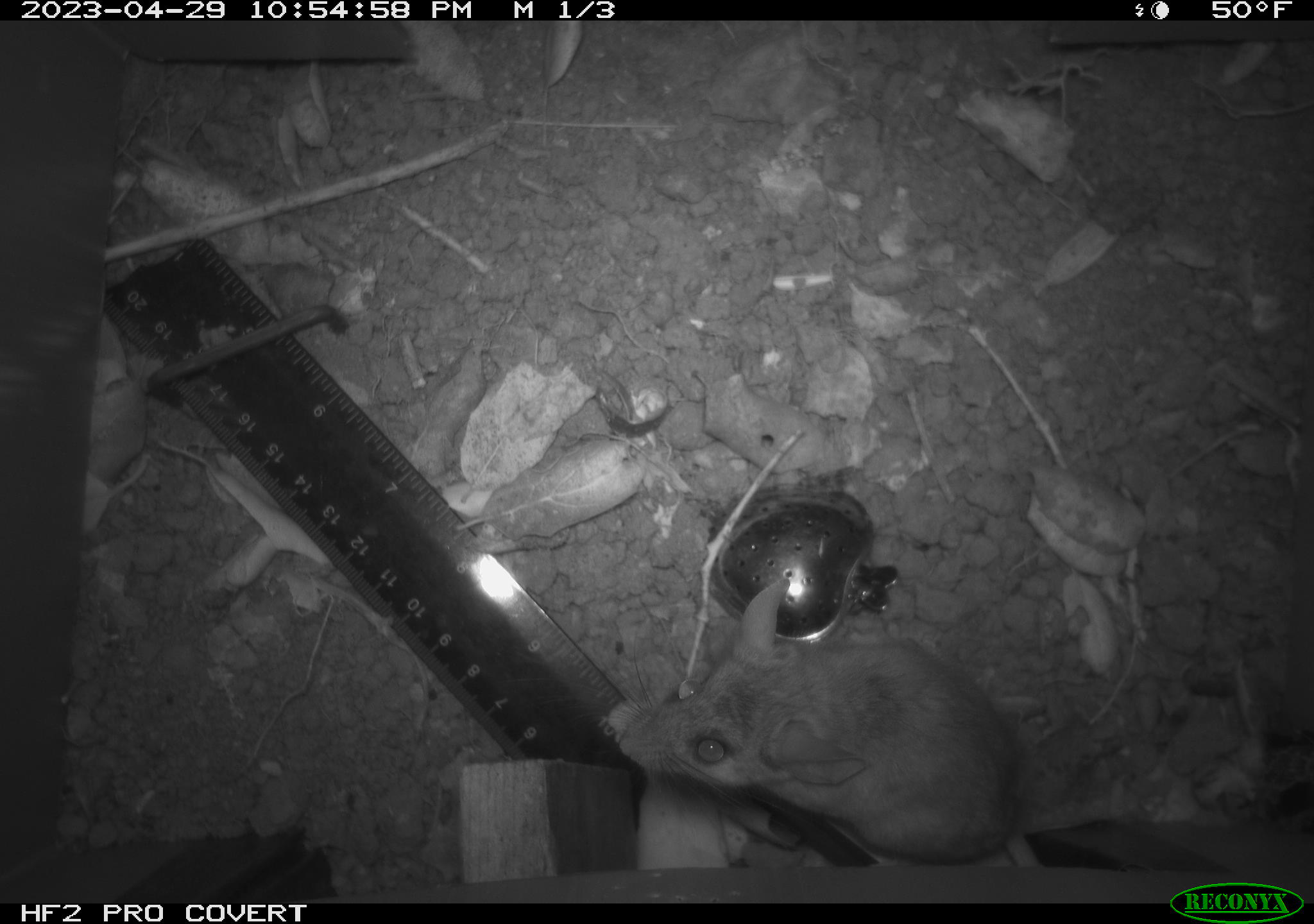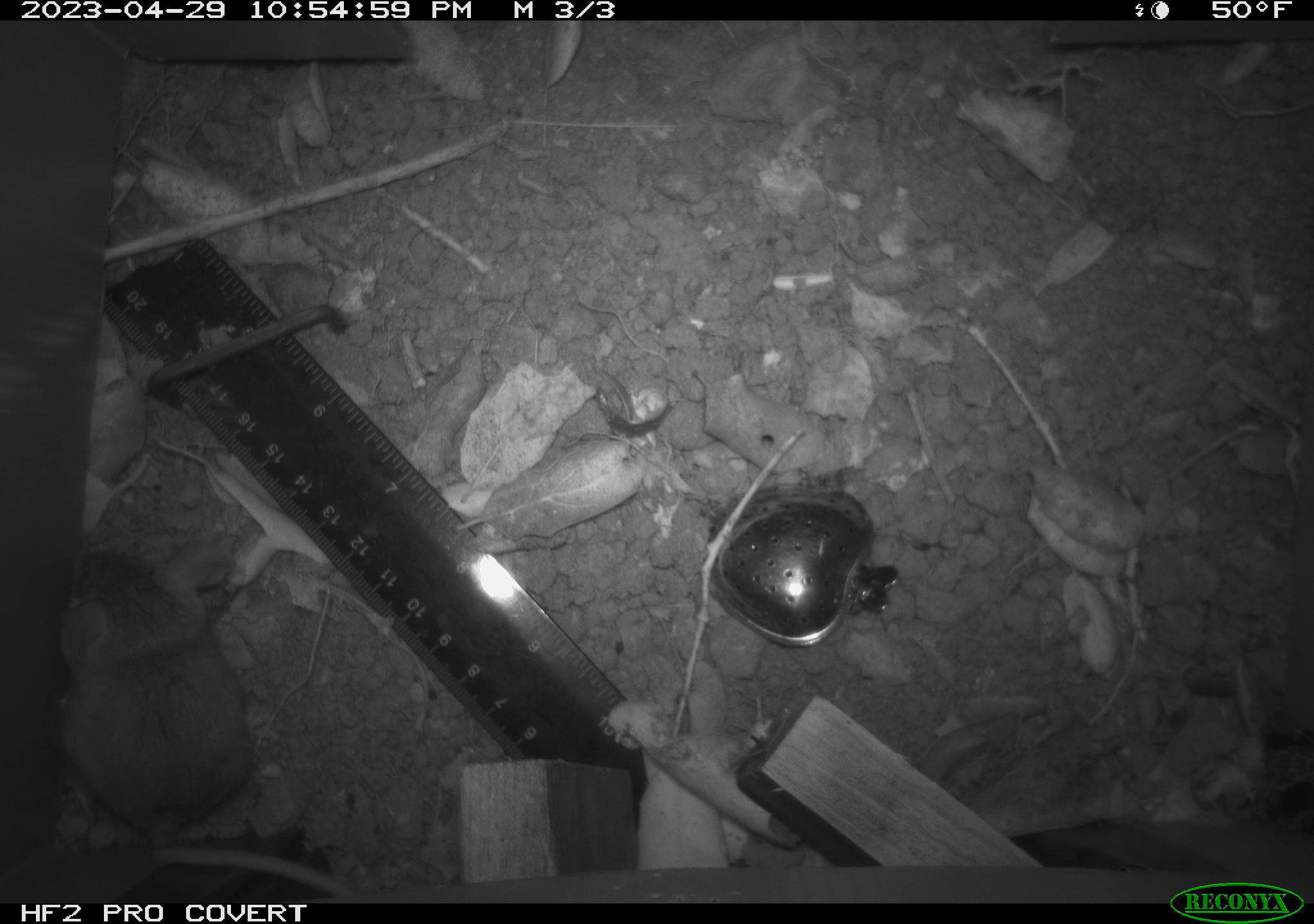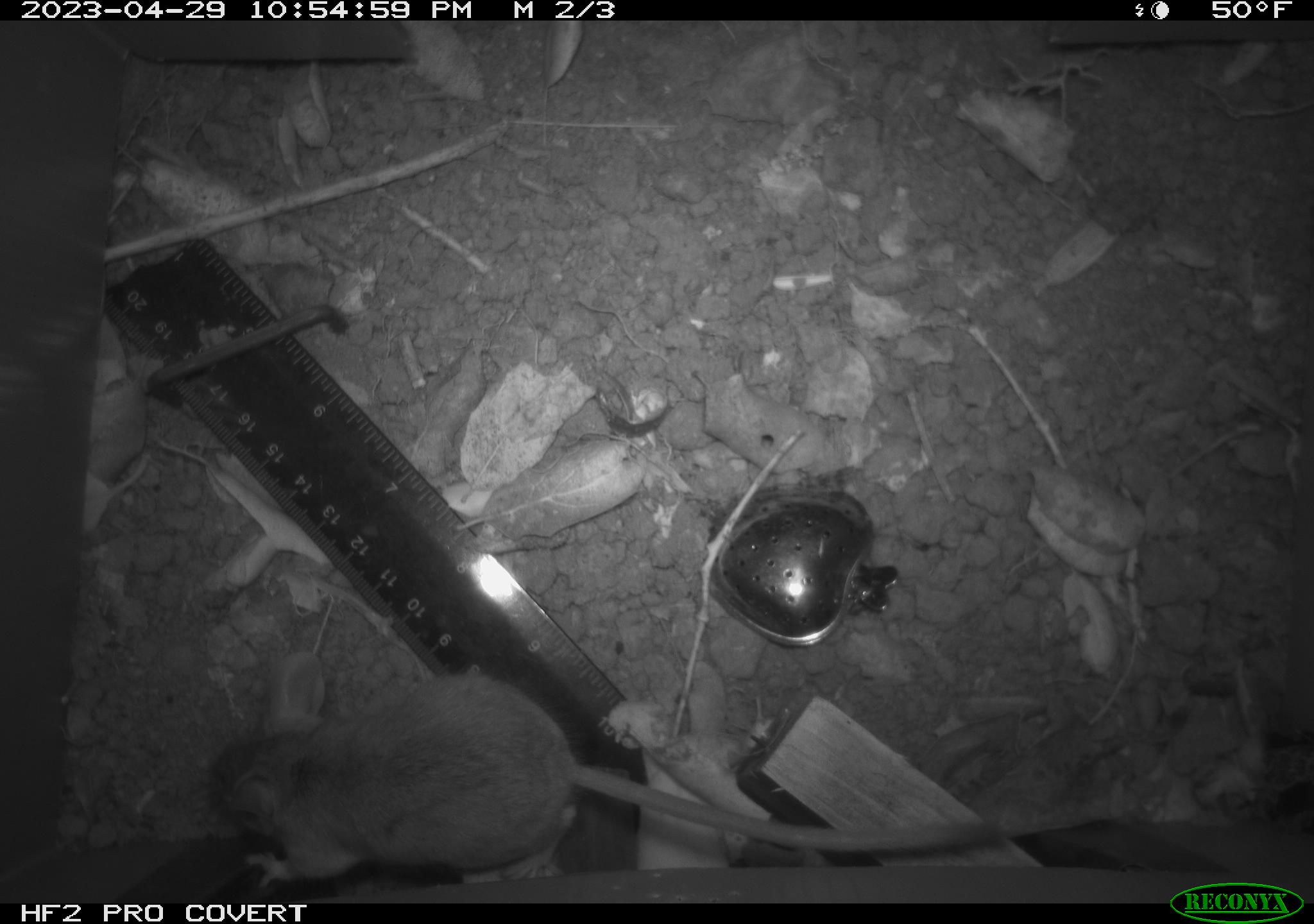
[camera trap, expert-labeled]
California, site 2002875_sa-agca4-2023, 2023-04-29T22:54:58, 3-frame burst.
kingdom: Animalia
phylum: Chordata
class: Mammalia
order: Rodentia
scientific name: Rodentia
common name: mouse species